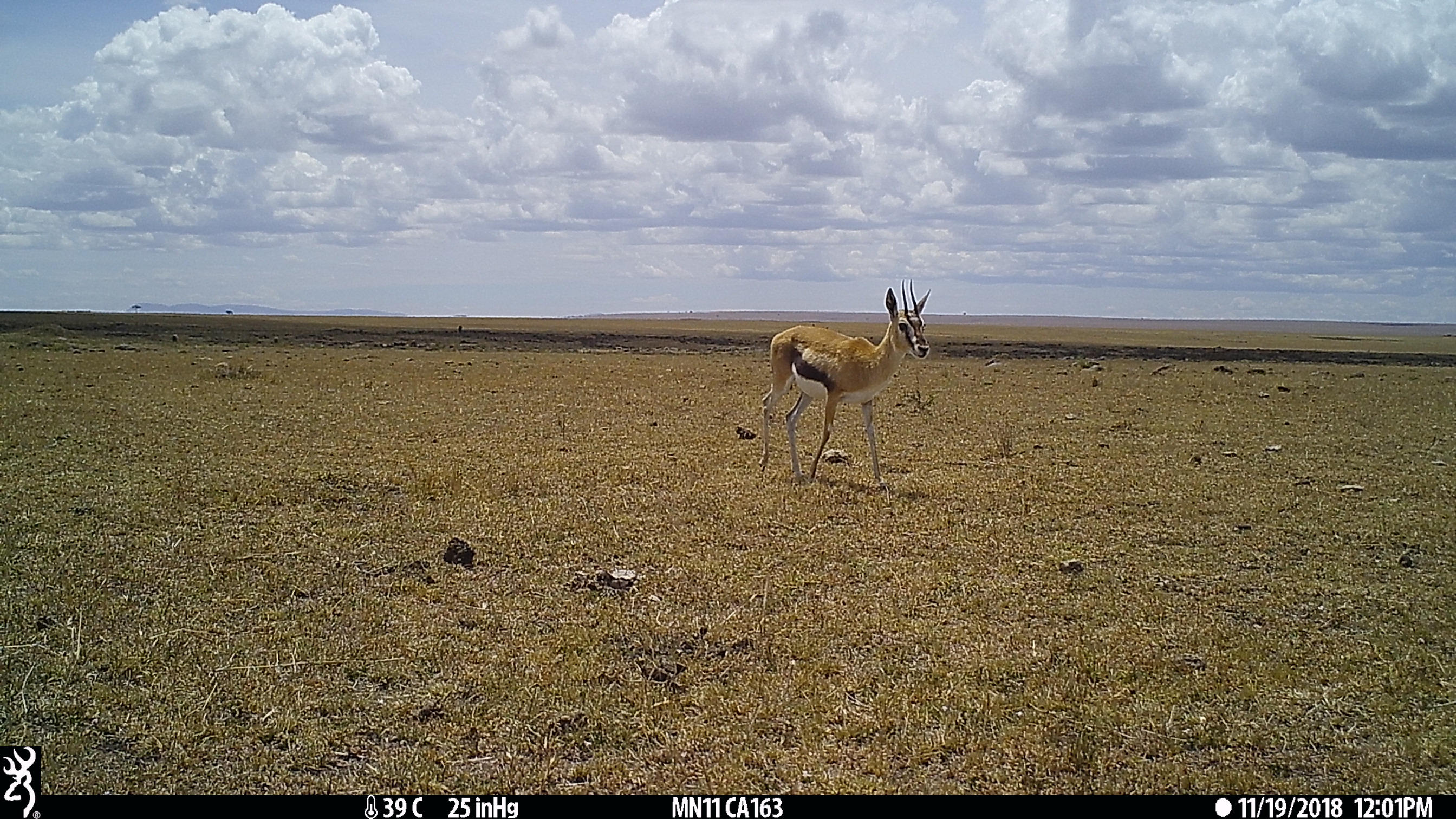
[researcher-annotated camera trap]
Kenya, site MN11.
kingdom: Animalia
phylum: Chordata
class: Mammalia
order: Artiodactyla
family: Bovidae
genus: Eudorcas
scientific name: Eudorcas thomsonii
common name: thomon's gazelle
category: gazelle thomsons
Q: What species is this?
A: Gazelle thomsons (thomon's gazelle) (Eudorcas thomsonii).